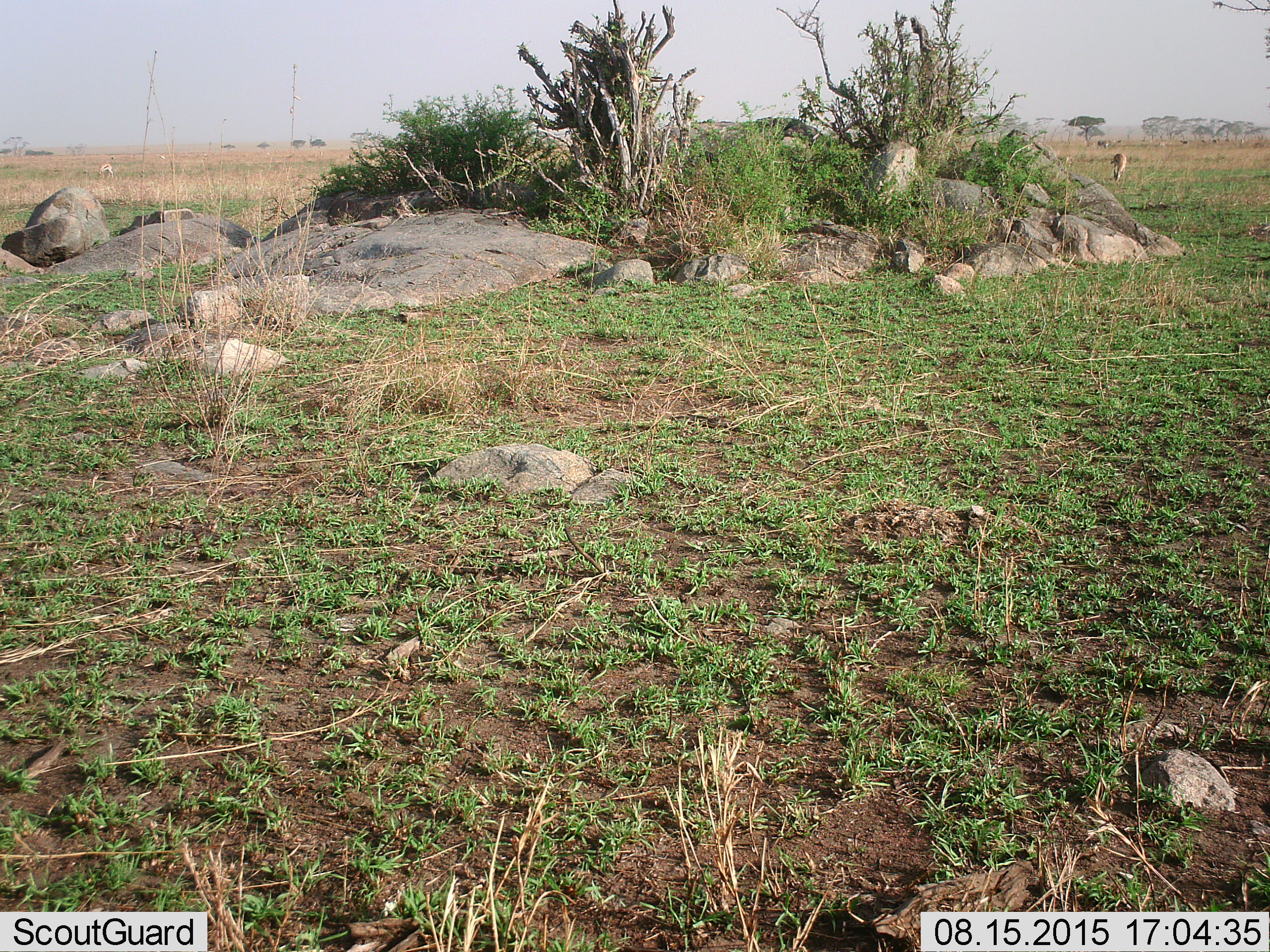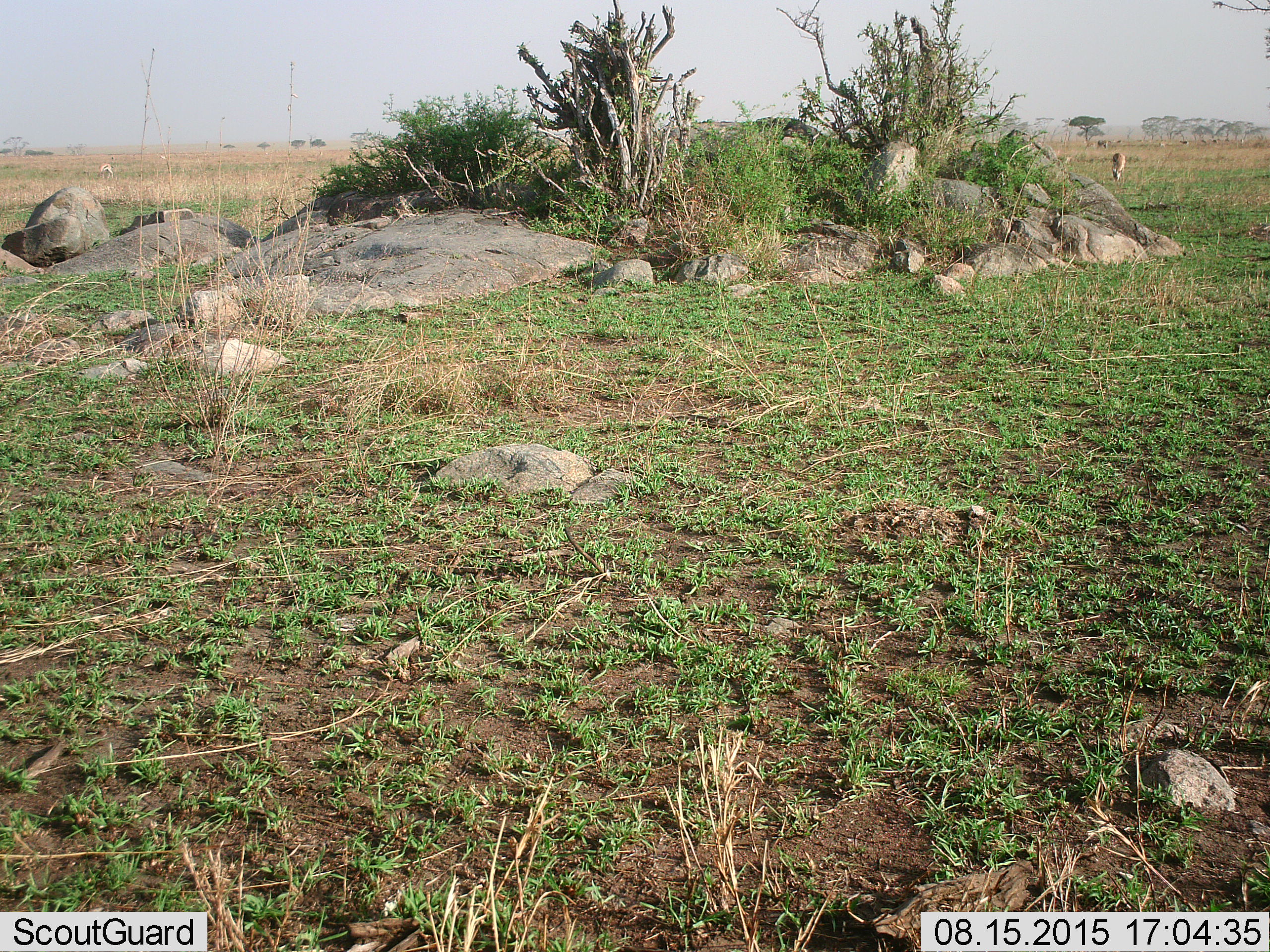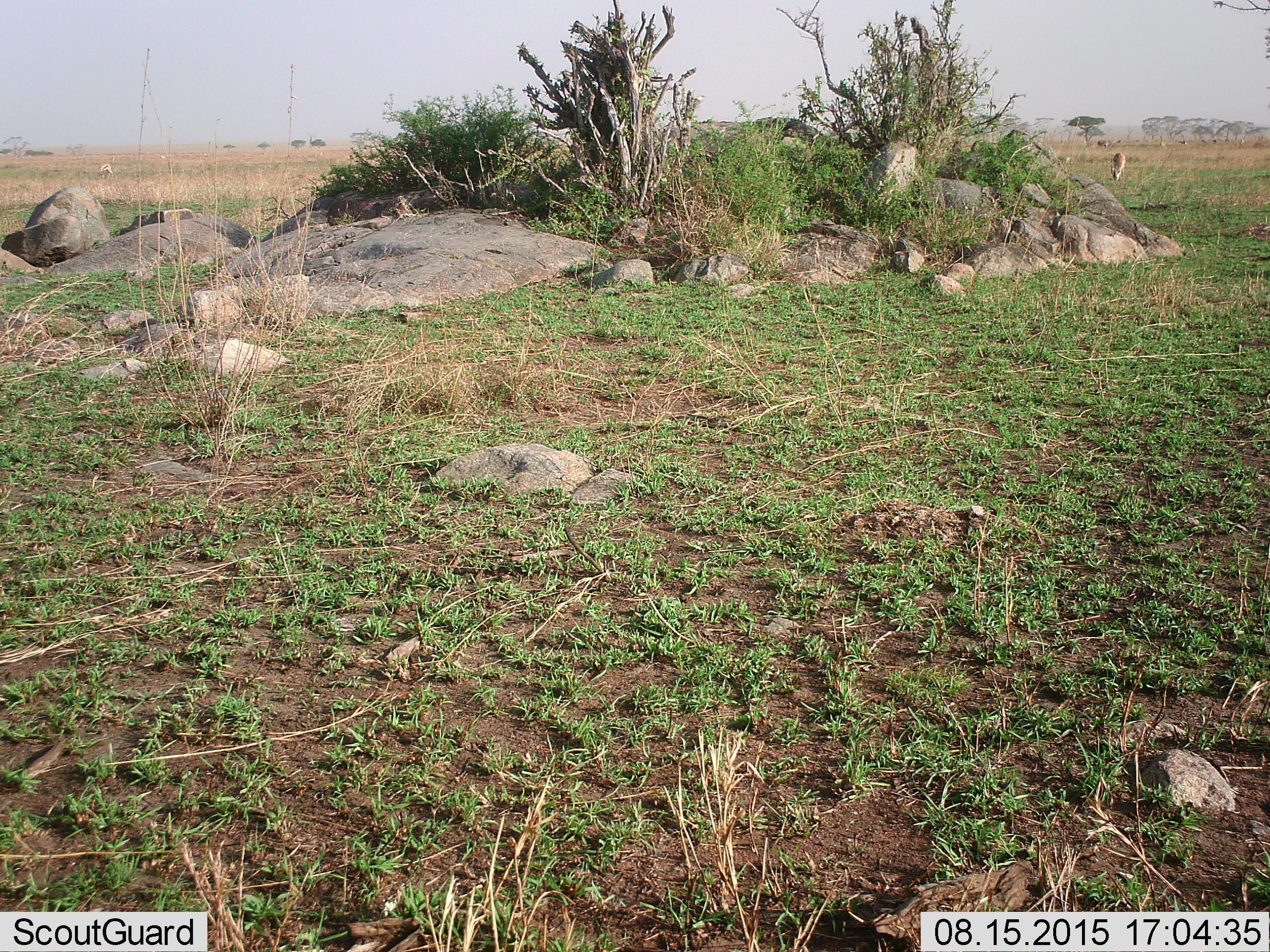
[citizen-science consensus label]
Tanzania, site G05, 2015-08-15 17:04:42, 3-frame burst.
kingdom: Animalia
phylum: Chordata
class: Mammalia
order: Artiodactyla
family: Bovidae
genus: Eudorcas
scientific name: Eudorcas thomsonii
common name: thomson's gazelle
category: gazellethomsons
Gazellethomsons (thomson's gazelle) (Eudorcas thomsonii), count 11-50. Behavior (volunteer vote fractions): standing 60%, resting 0%, moving 30%, interacting 0%. Young present (vote fraction): 0%. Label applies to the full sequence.